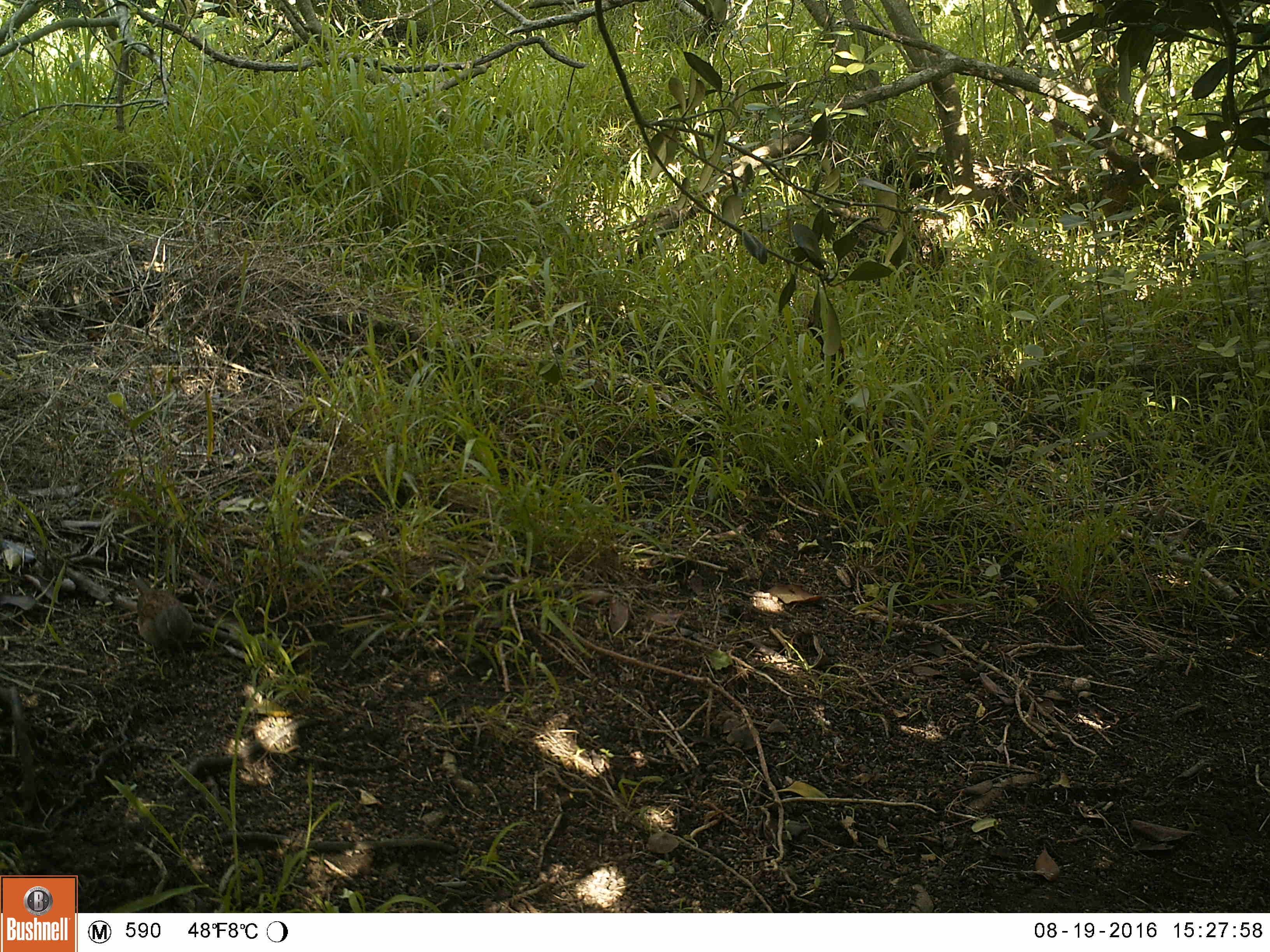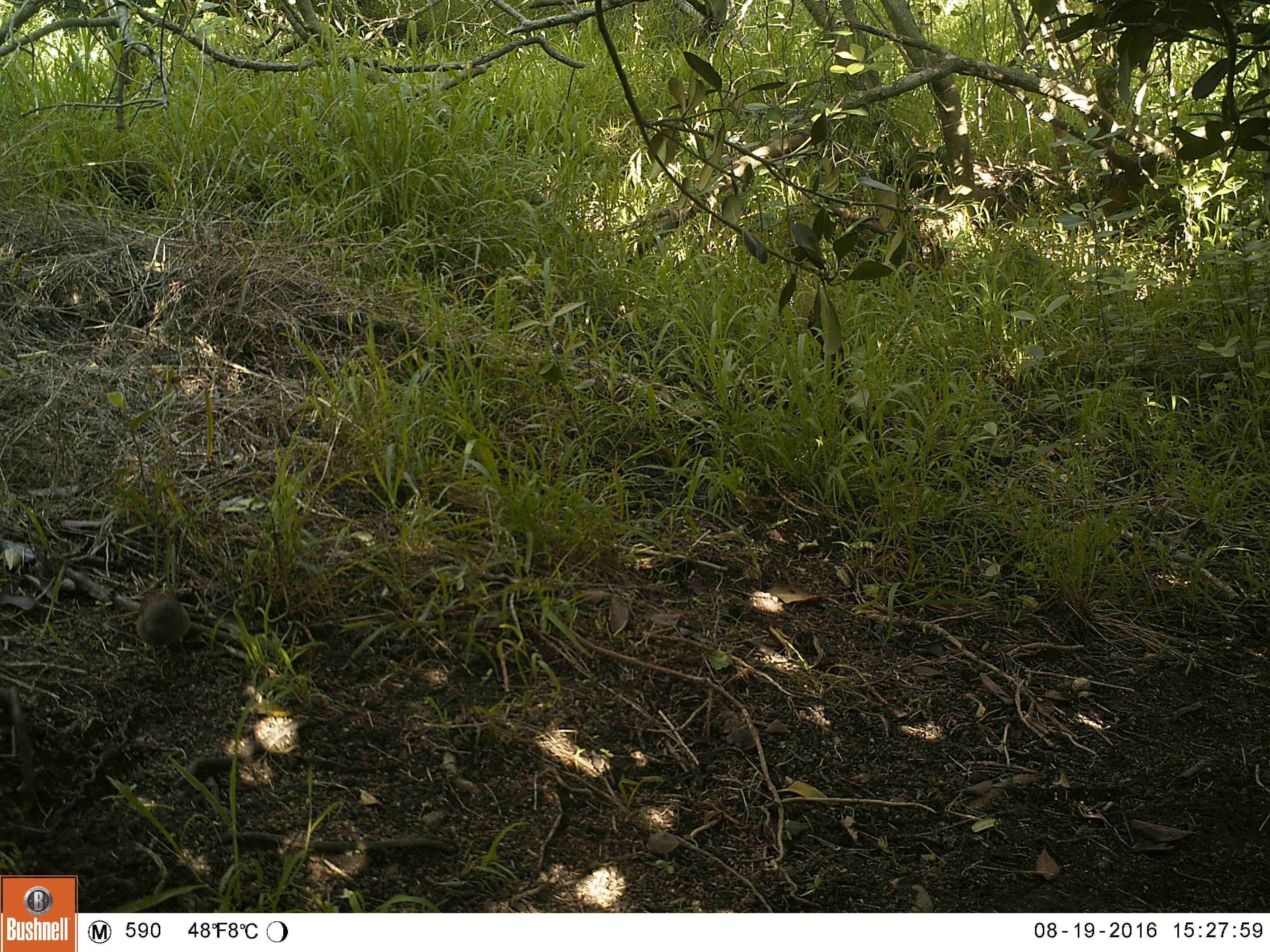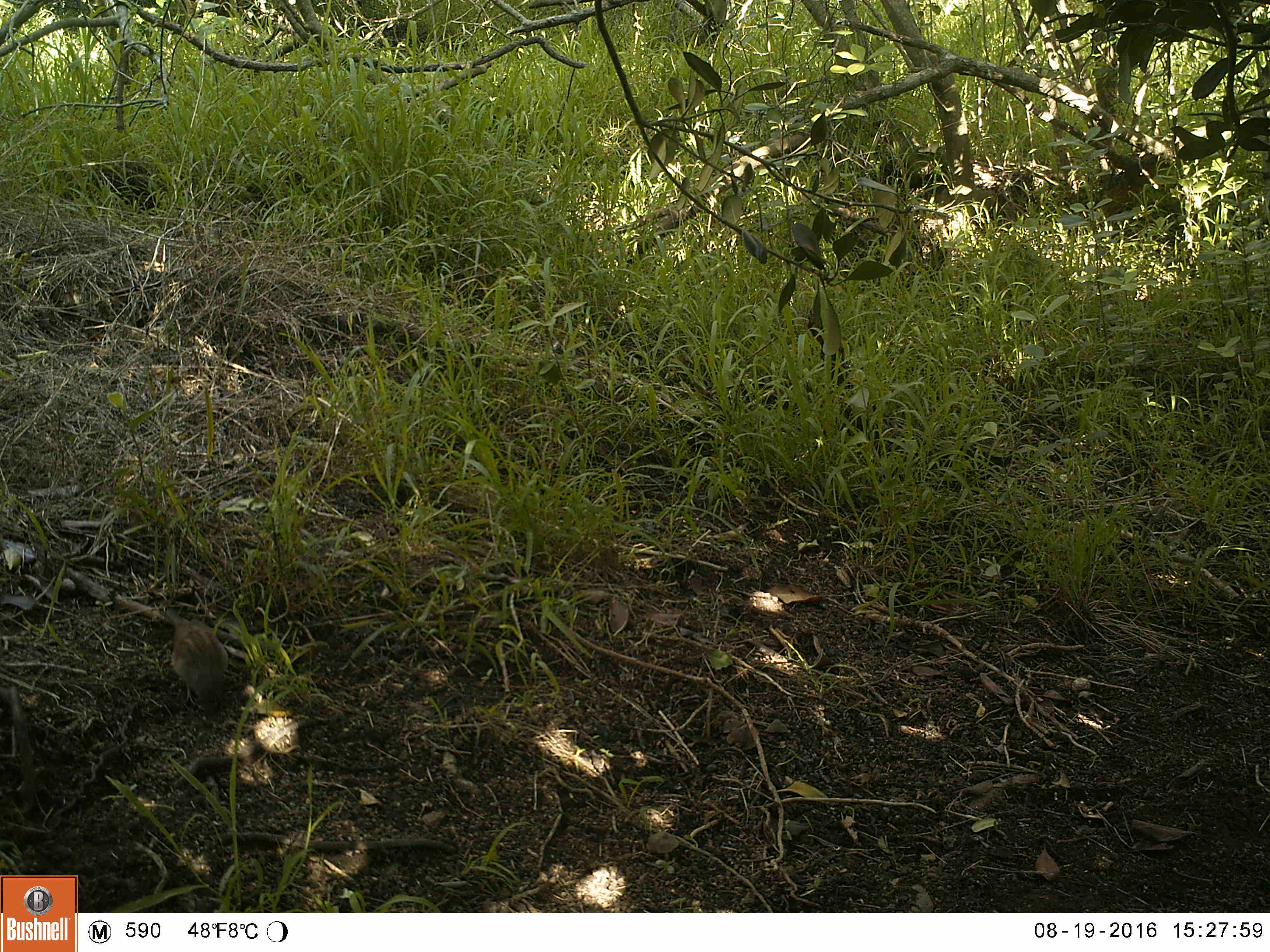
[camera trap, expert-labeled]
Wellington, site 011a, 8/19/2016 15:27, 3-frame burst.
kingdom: Animalia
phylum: Chordata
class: Aves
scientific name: Aves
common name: bird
Bird (Aves).